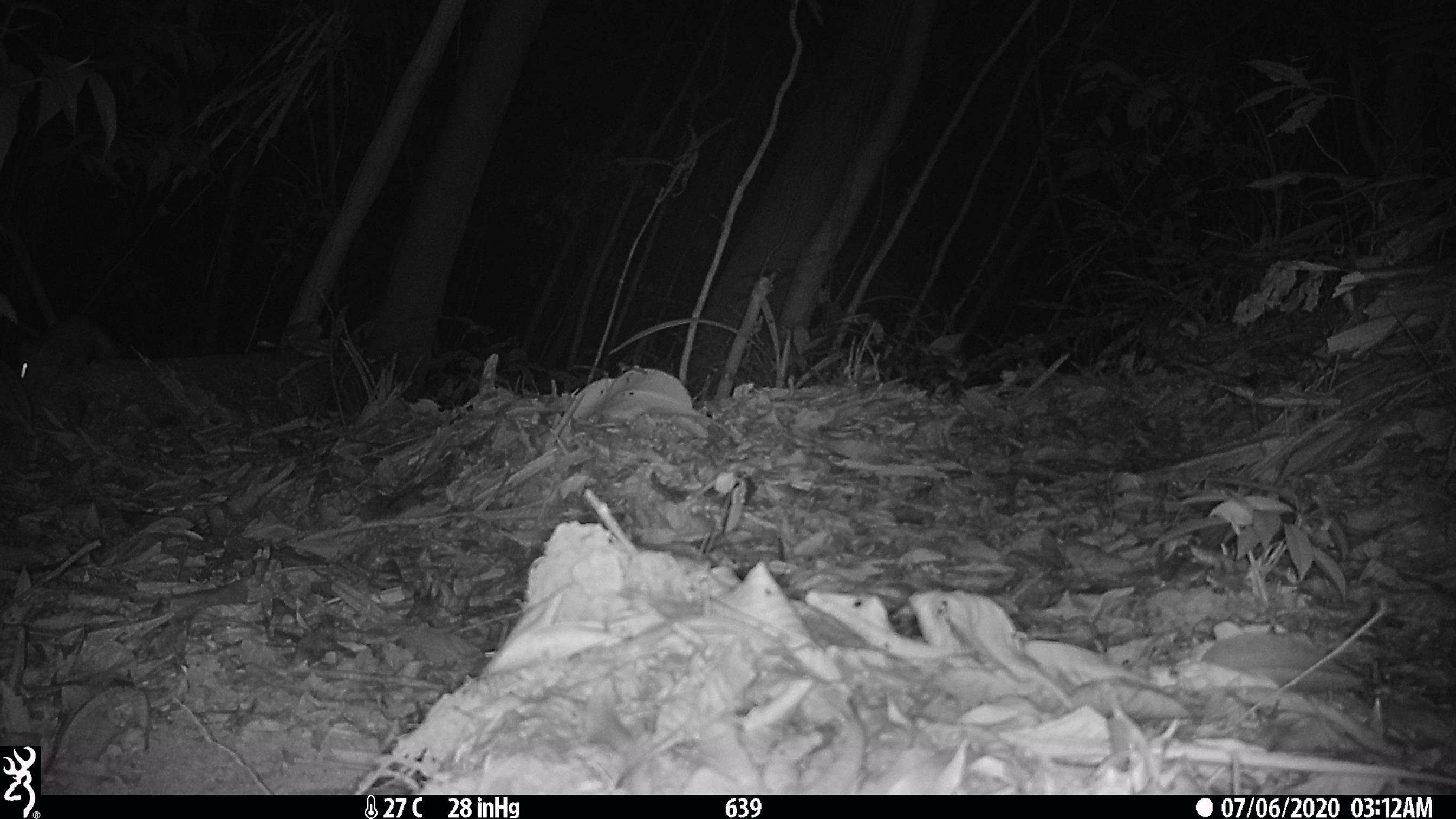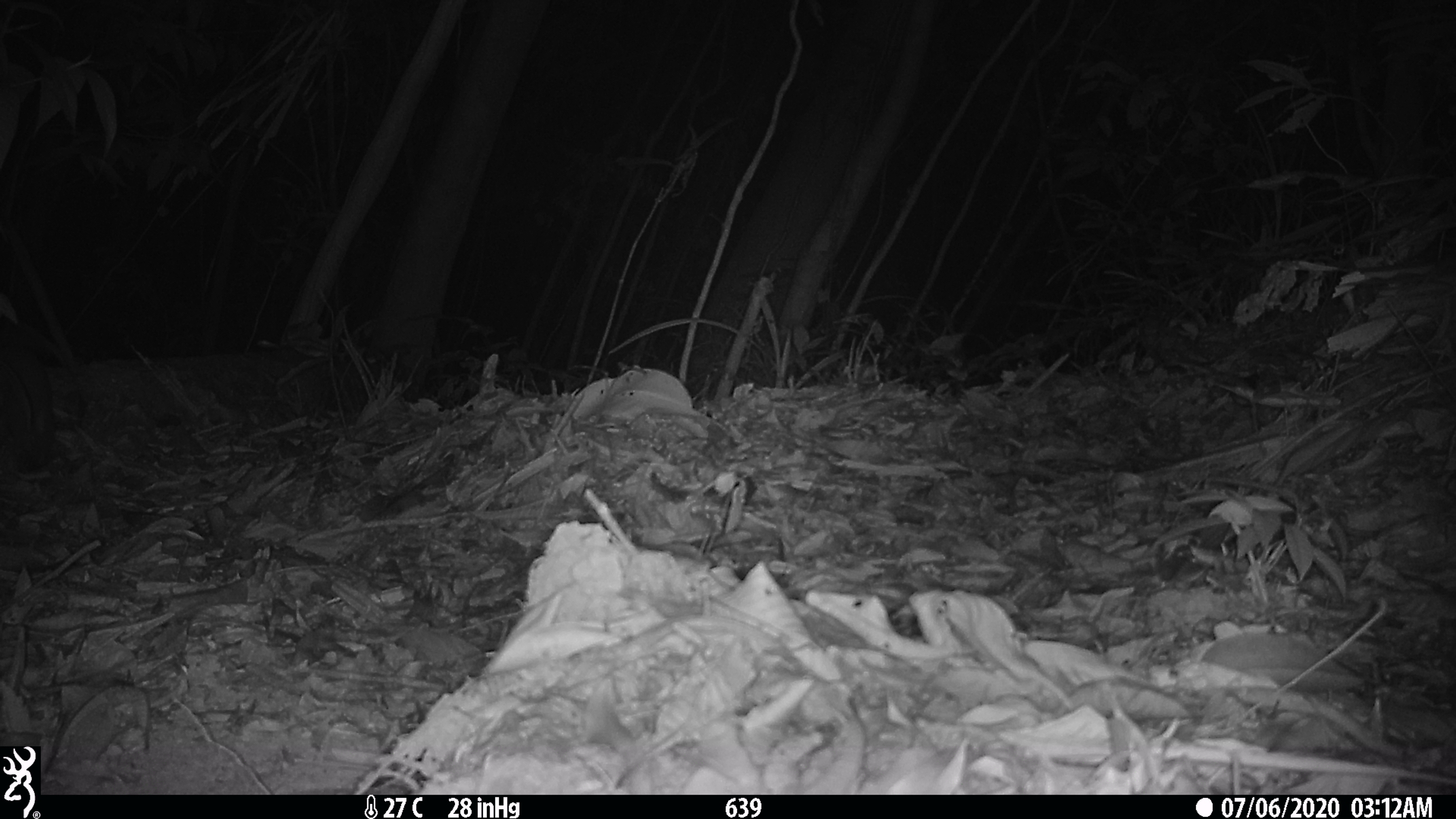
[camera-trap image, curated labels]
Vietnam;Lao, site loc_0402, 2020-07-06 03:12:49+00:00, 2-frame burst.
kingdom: Animalia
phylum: Chordata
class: Mammalia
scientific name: Mammalia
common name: mammal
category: unidentified small mammal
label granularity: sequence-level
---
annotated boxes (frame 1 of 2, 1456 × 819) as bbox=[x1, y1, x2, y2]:
unidentified small mammal: bbox=[11, 314, 121, 432]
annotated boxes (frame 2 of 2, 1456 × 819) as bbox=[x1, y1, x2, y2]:
unidentified small mammal: bbox=[0, 316, 55, 474]